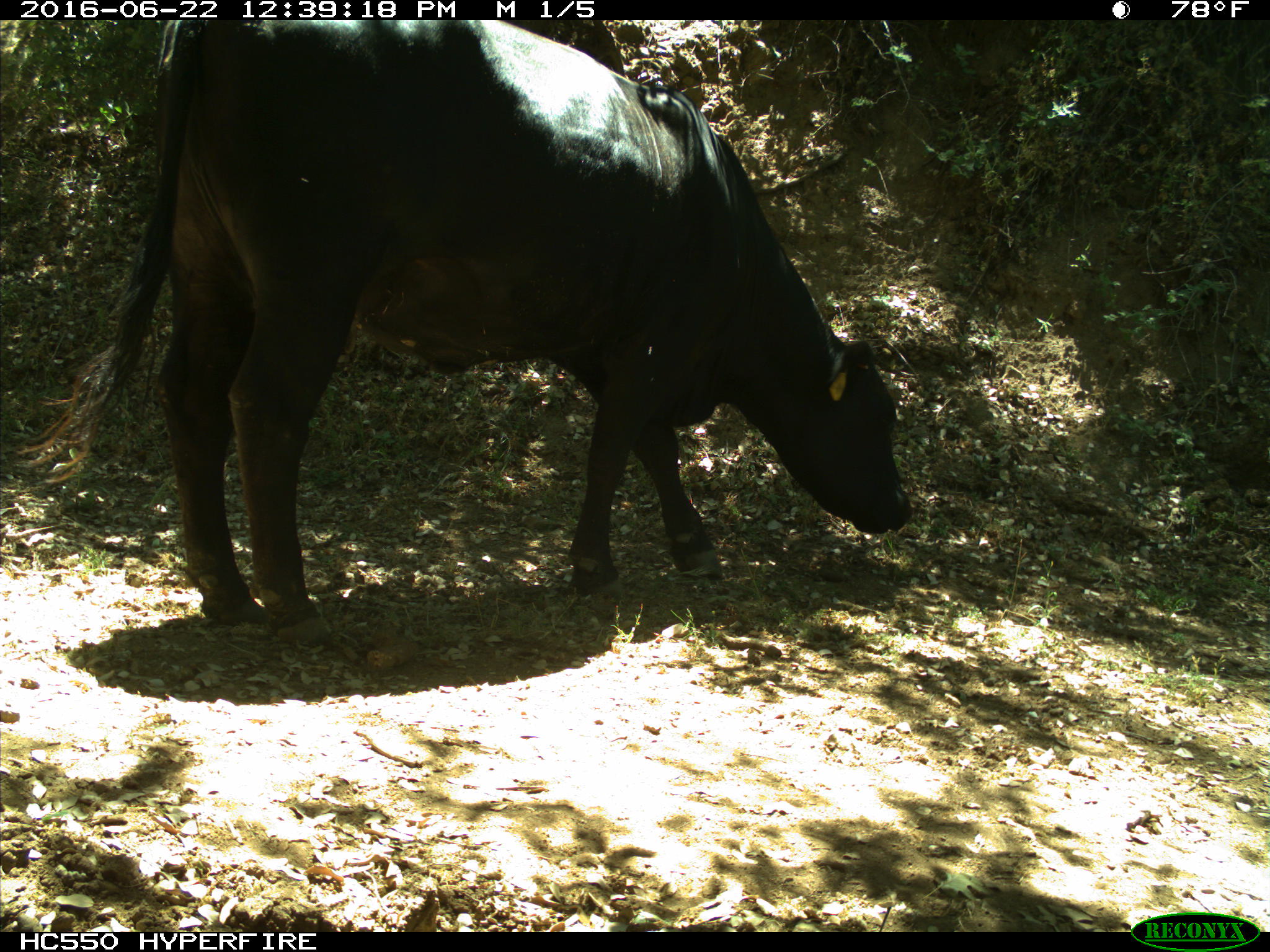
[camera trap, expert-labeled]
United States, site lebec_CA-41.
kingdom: Animalia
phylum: Chordata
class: Mammalia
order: Artiodactyla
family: Bovidae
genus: Bos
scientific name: Bos taurus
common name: domestic cow